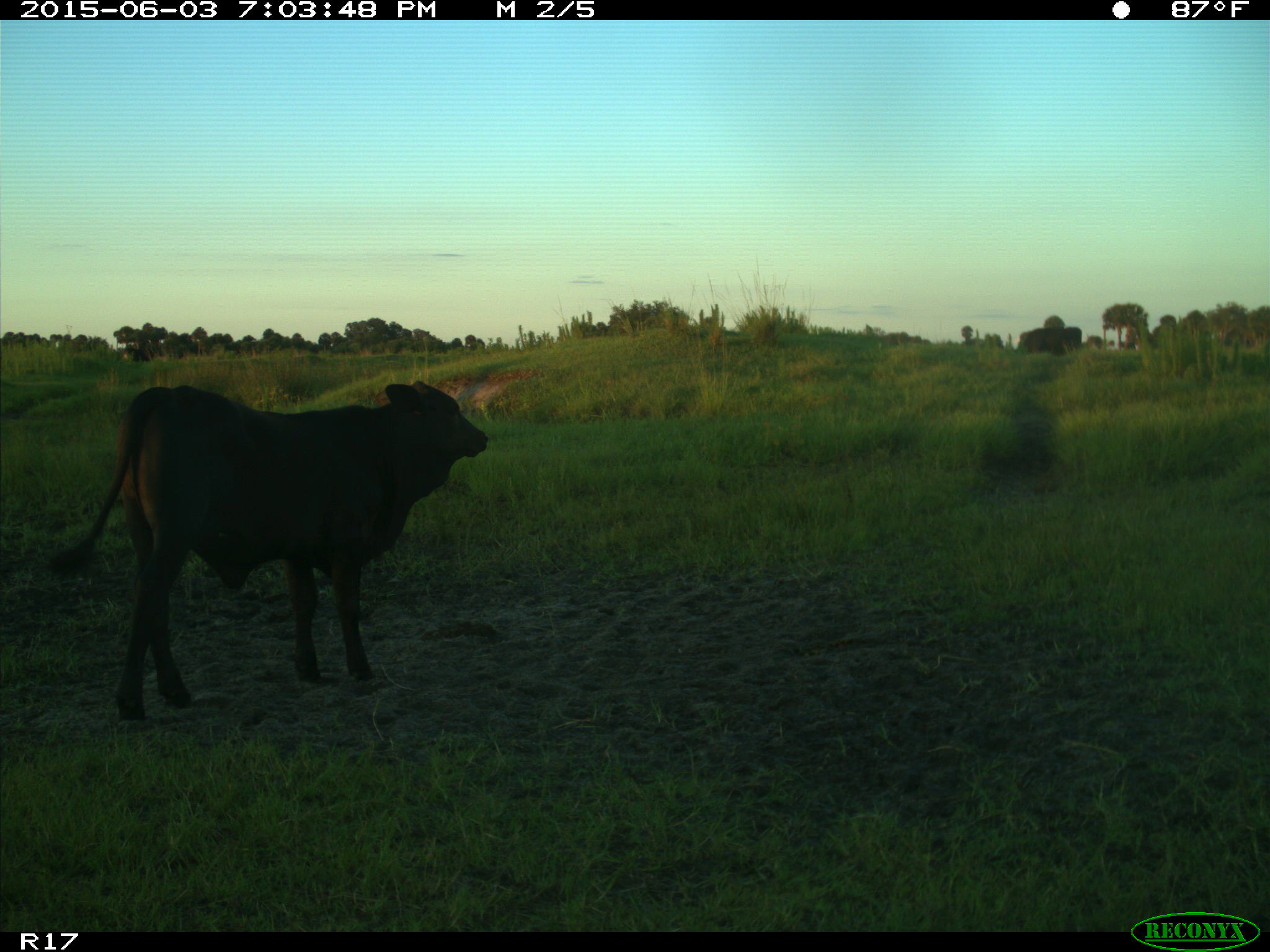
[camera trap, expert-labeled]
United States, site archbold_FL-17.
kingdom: Animalia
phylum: Chordata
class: Mammalia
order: Artiodactyla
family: Bovidae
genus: Bos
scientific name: Bos taurus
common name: domestic cow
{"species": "Bos taurus (domestic cow)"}